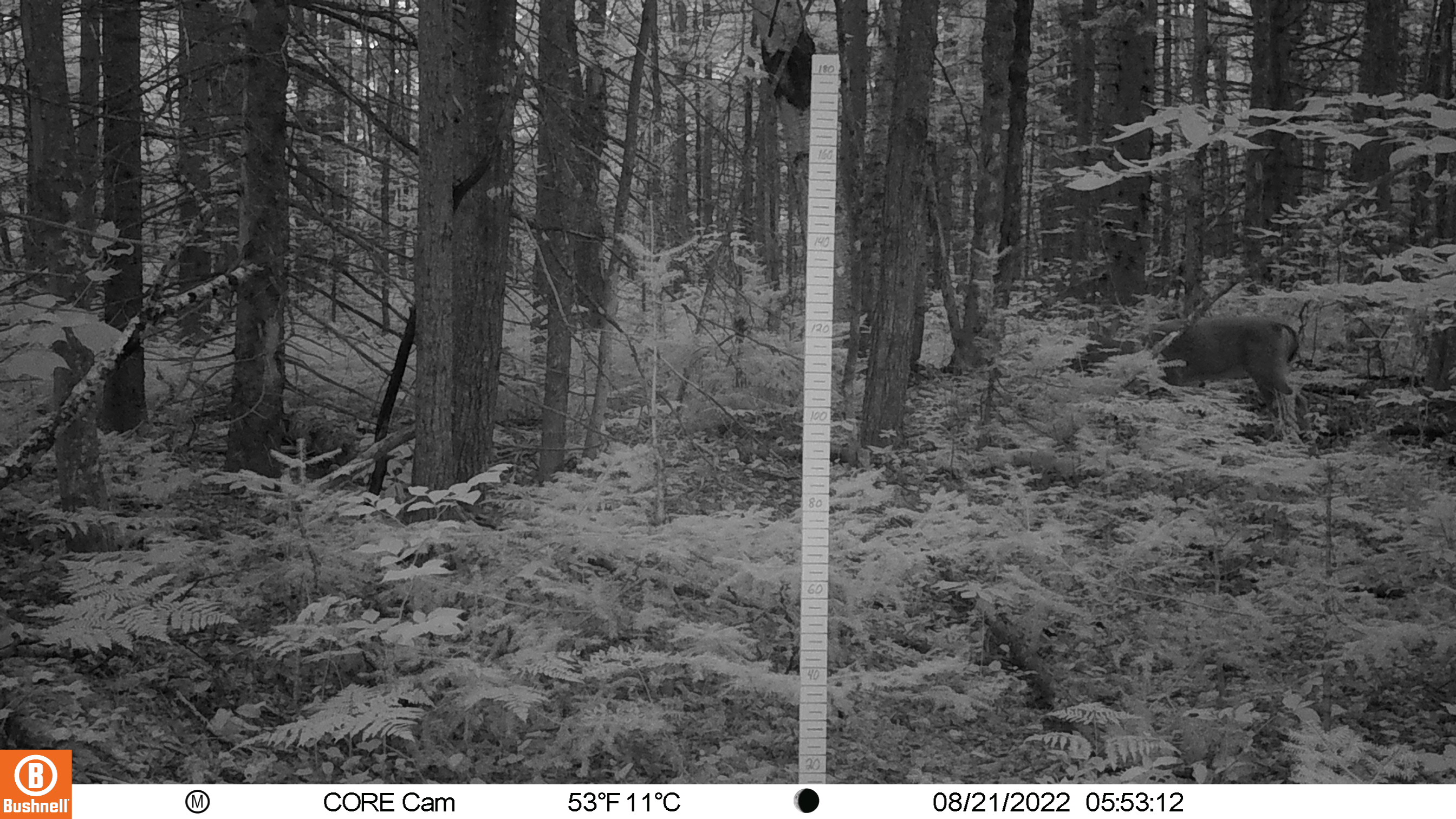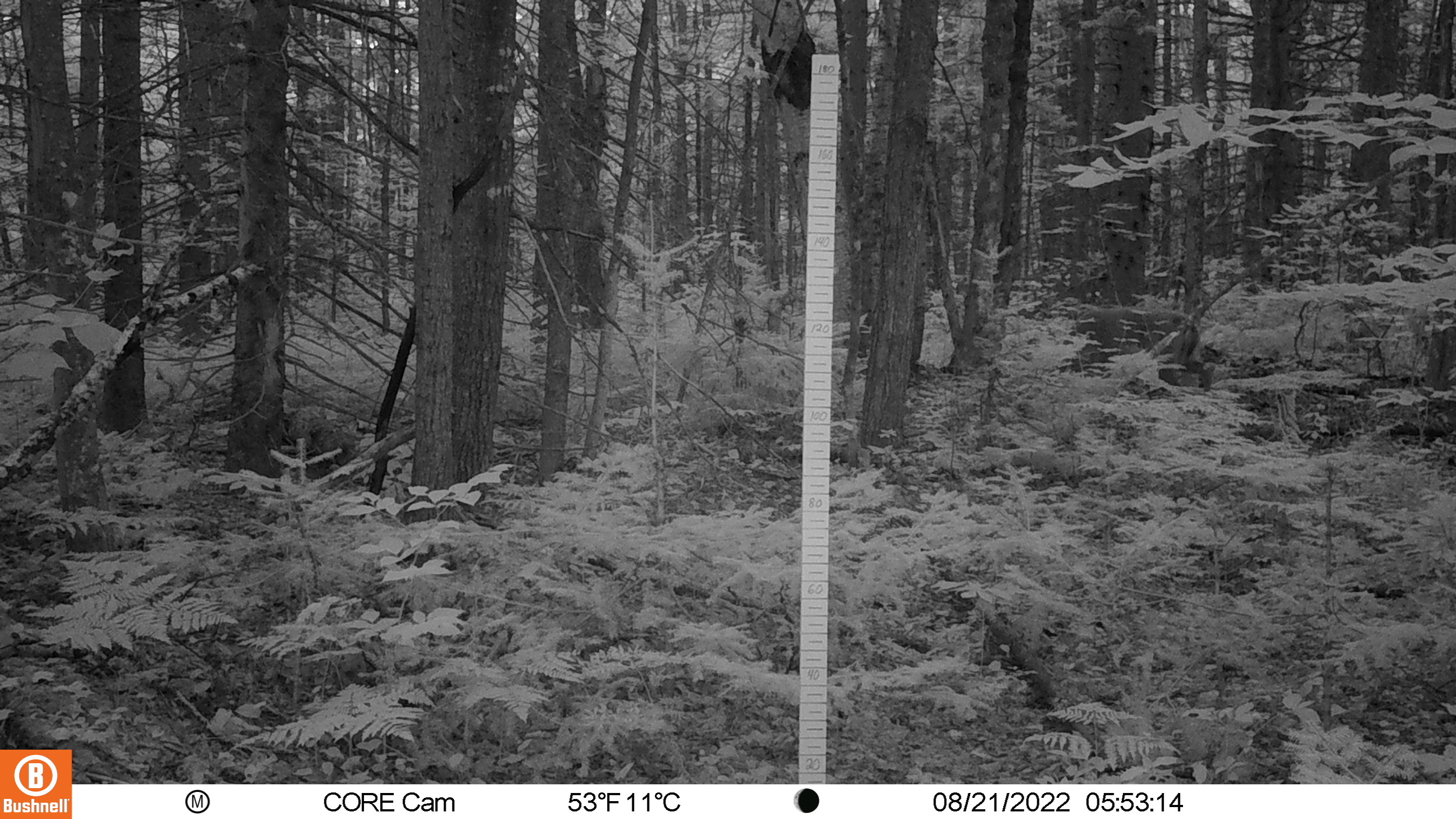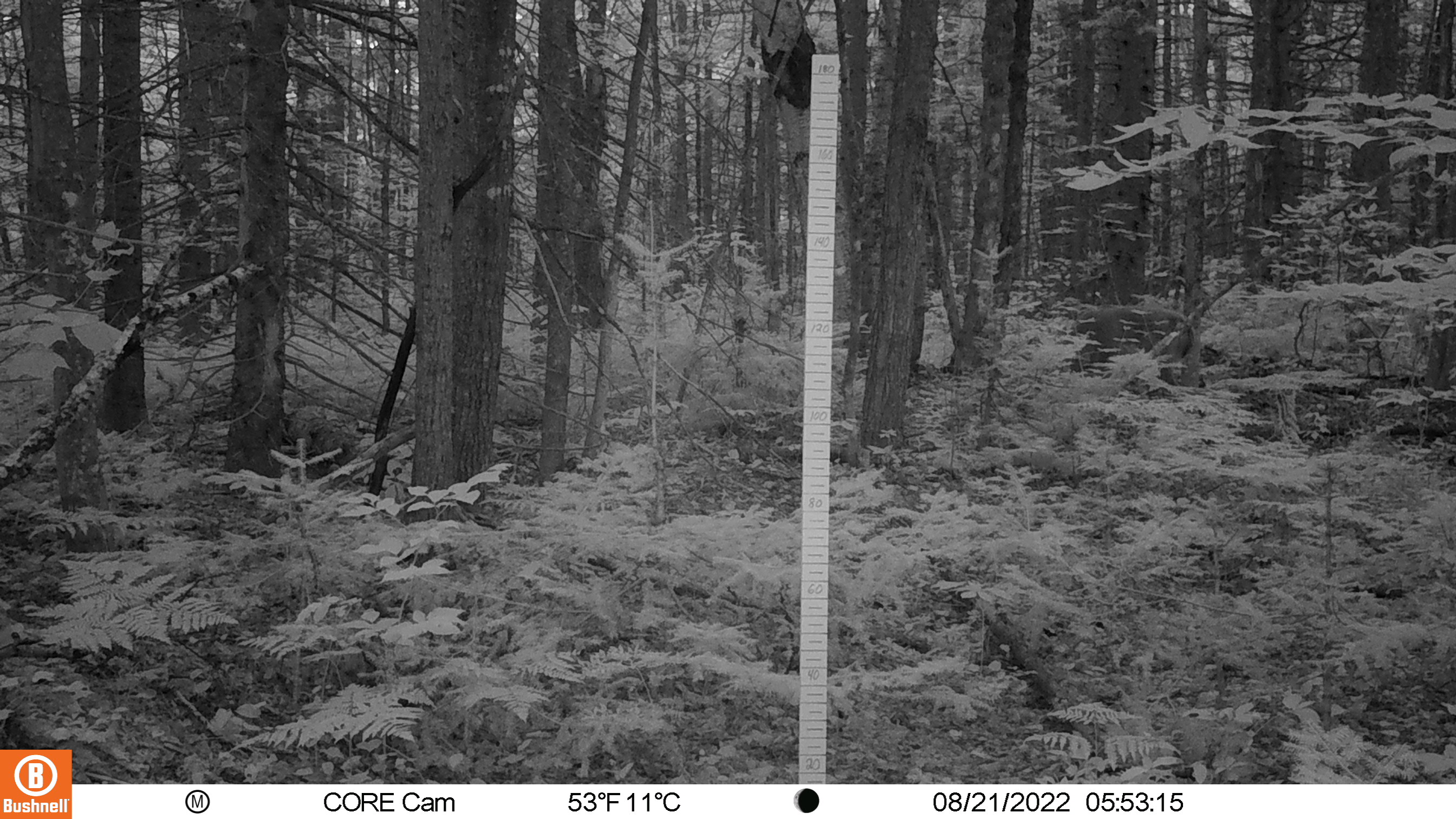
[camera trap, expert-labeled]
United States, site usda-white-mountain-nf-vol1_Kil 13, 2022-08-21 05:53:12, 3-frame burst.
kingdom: Animalia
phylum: Chordata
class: Mammalia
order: Artiodactyla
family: Cervidae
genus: Odocoileus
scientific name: Odocoileus virginianus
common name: white-tailed deer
White-tailed deer (Odocoileus virginianus).